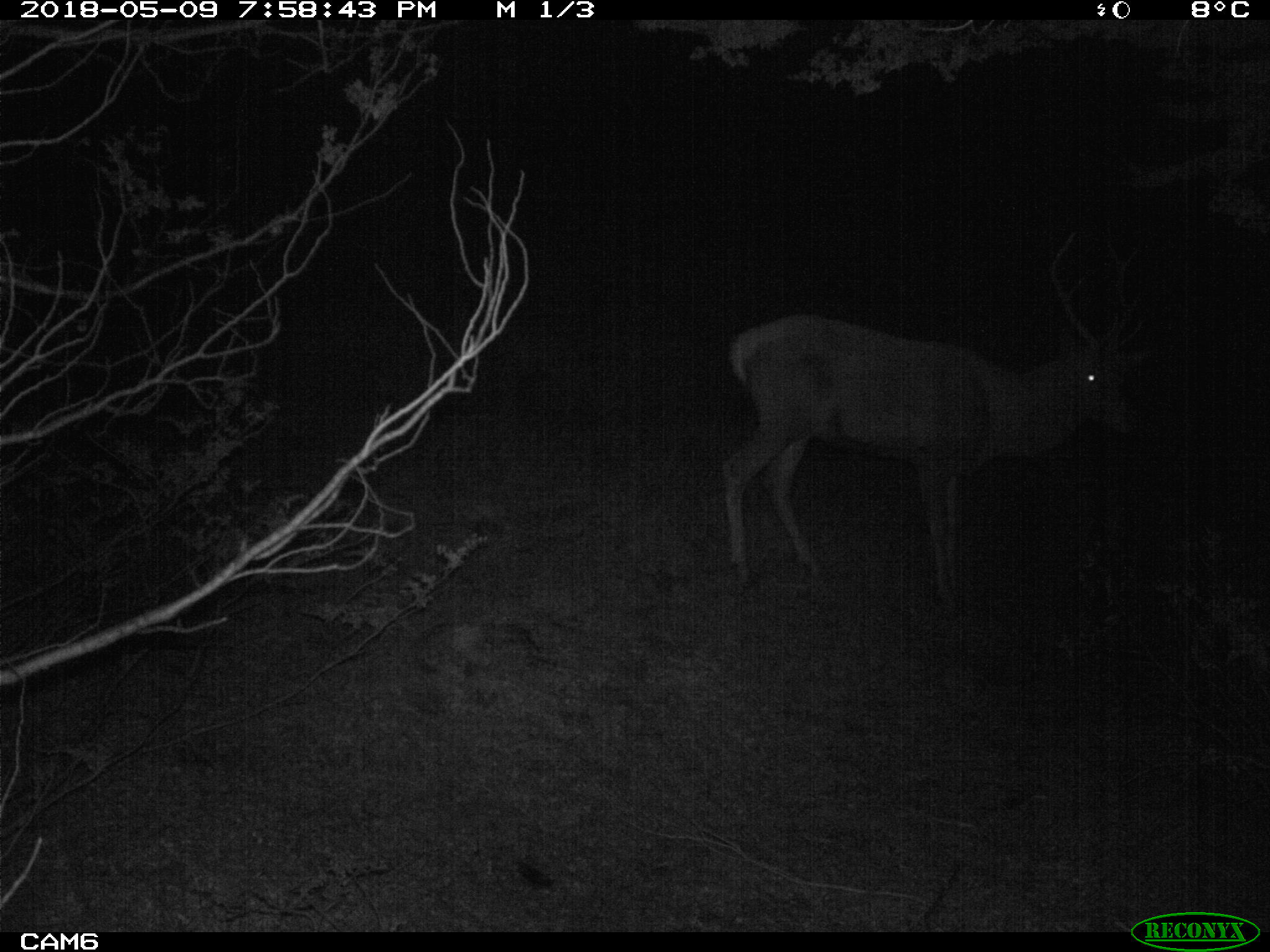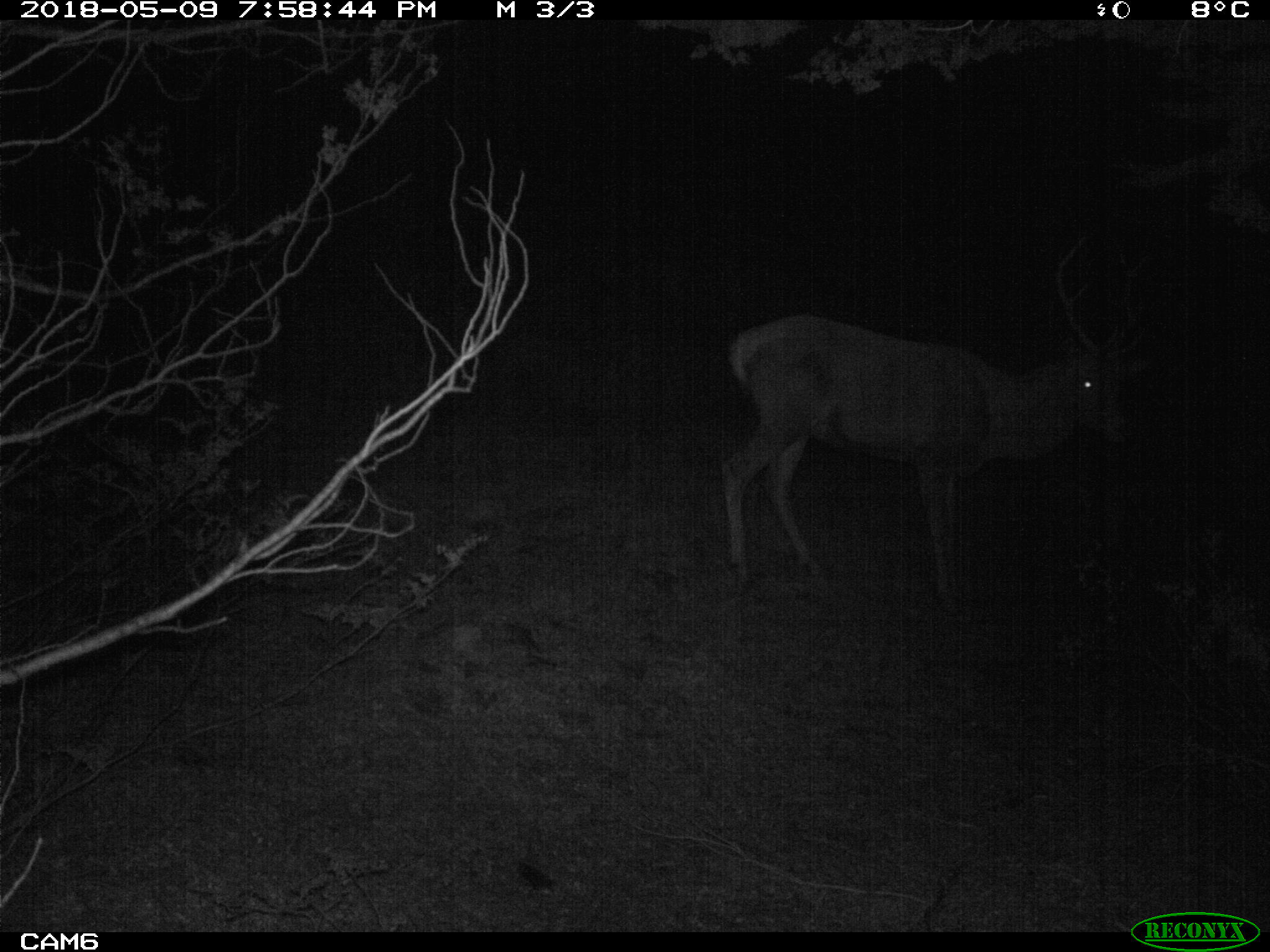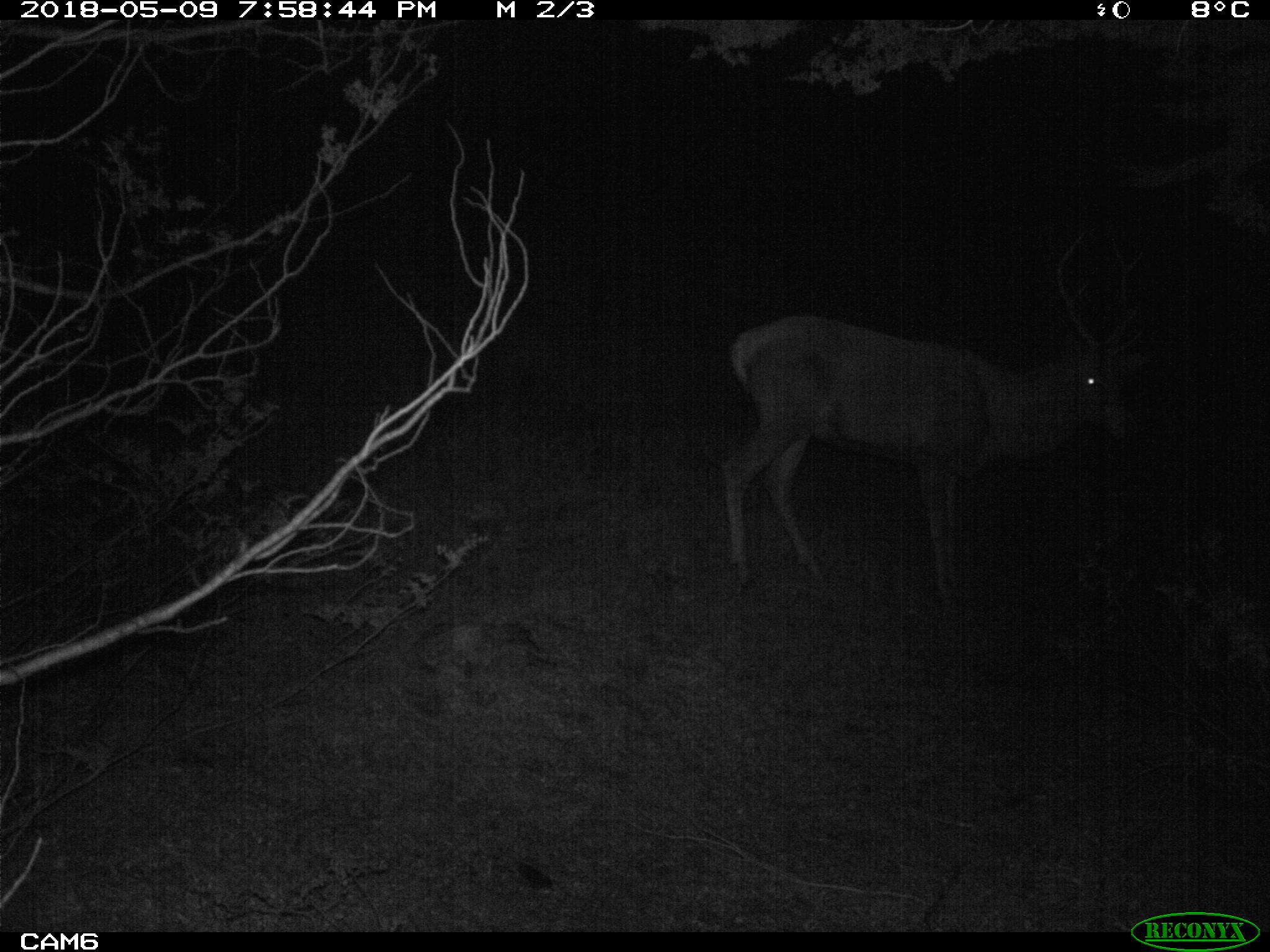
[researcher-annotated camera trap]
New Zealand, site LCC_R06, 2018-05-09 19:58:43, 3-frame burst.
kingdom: Animalia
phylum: Chordata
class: Mammalia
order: Artiodactyla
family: Cervidae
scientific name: Cervidae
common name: deer